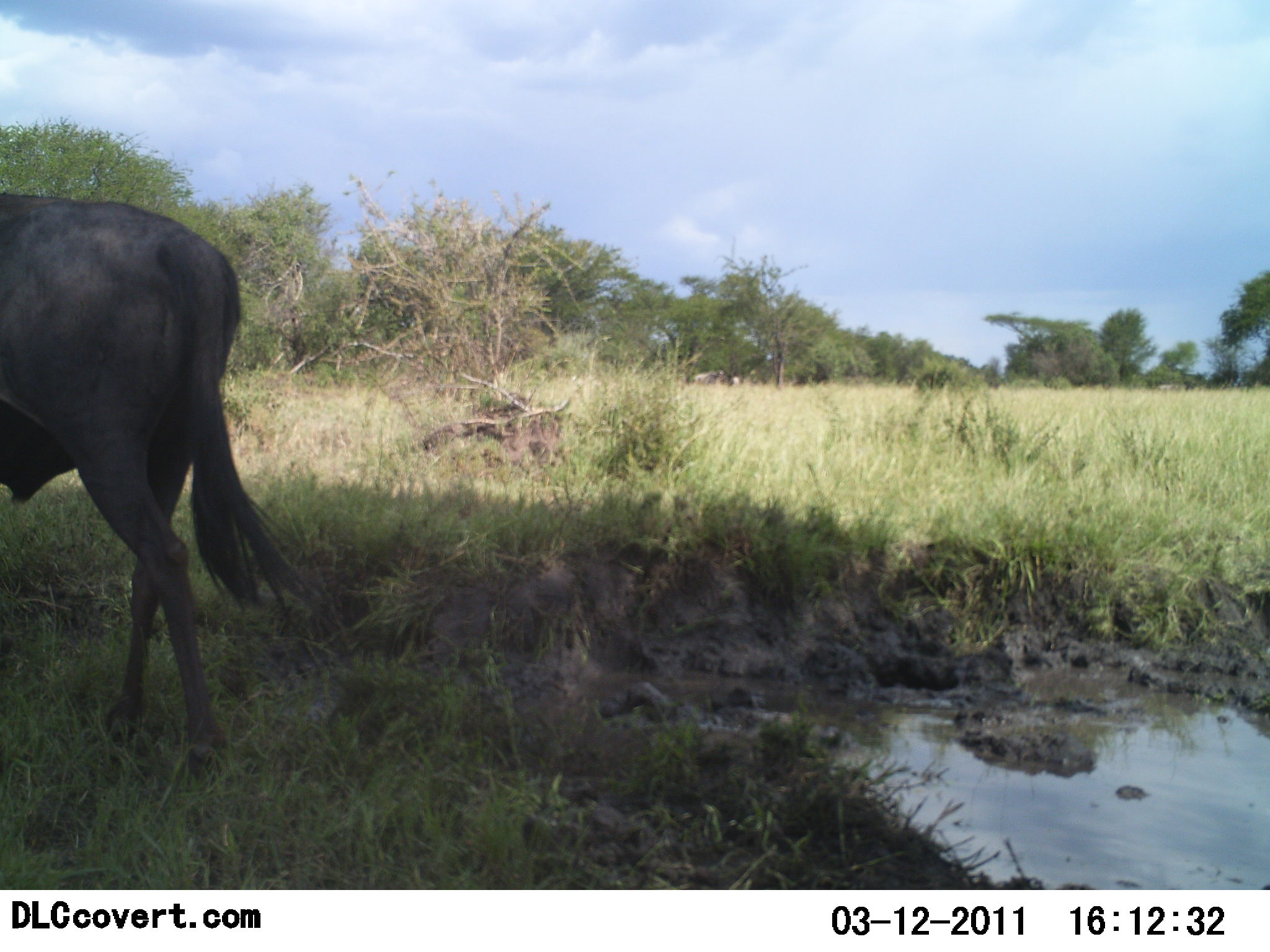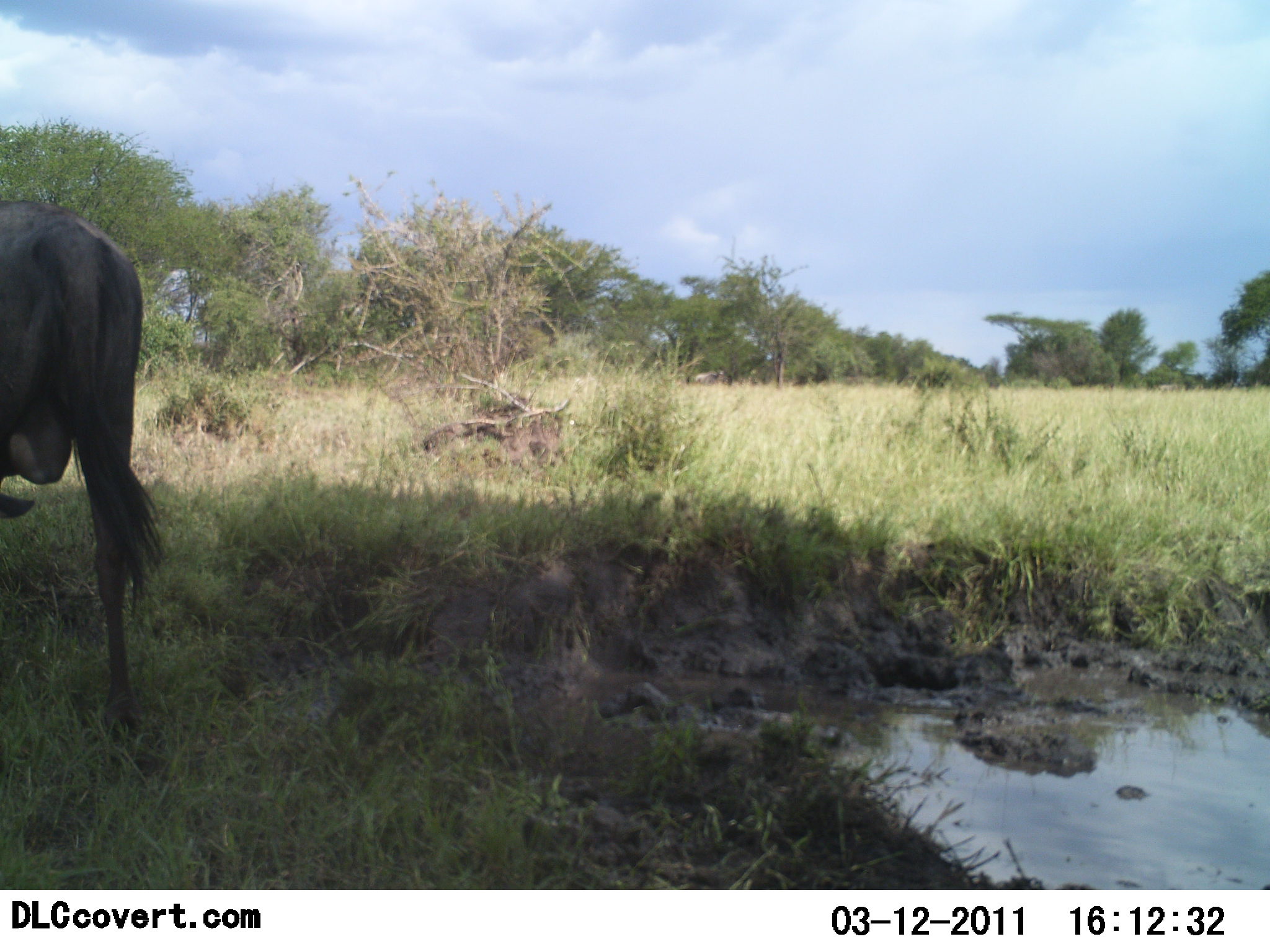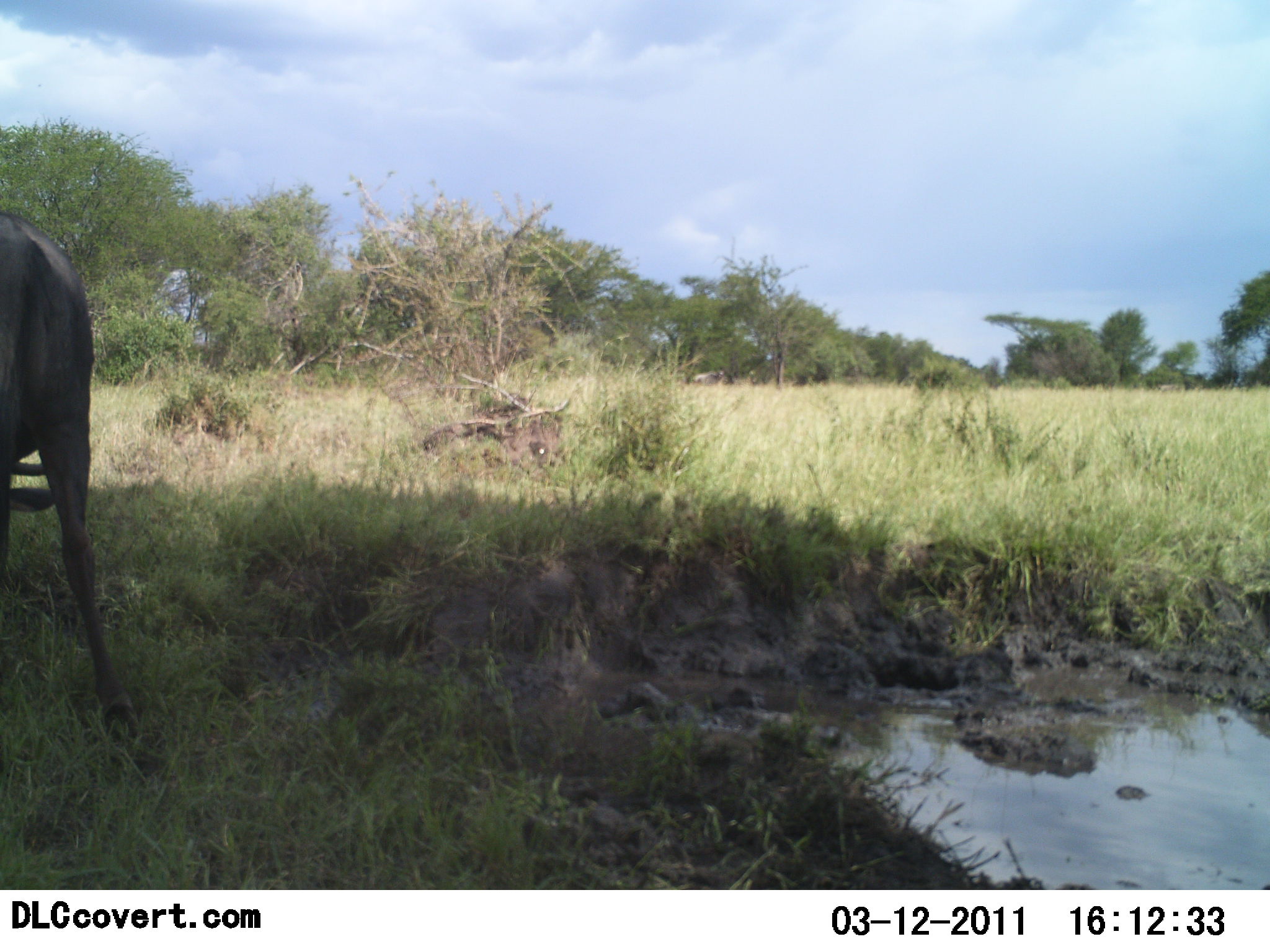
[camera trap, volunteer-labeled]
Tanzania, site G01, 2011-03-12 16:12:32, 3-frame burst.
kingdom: Animalia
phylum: Chordata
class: Mammalia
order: Artiodactyla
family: Bovidae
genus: Connochaetes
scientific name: Connochaetes taurinus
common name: blue wildebeest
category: wildebeest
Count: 1.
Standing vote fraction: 0%.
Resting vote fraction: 0%.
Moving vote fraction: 91%.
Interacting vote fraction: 0%.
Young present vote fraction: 0%.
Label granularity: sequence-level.